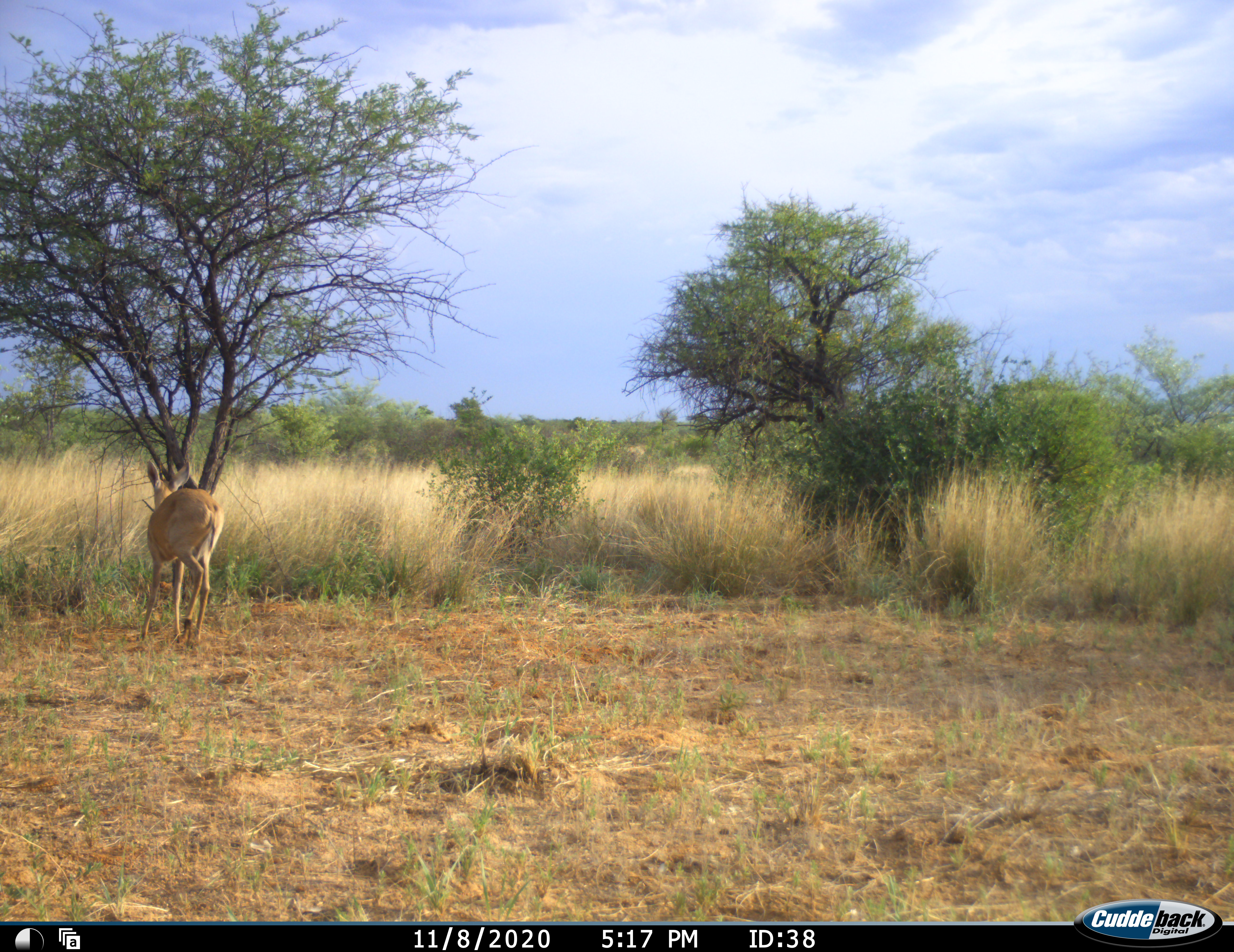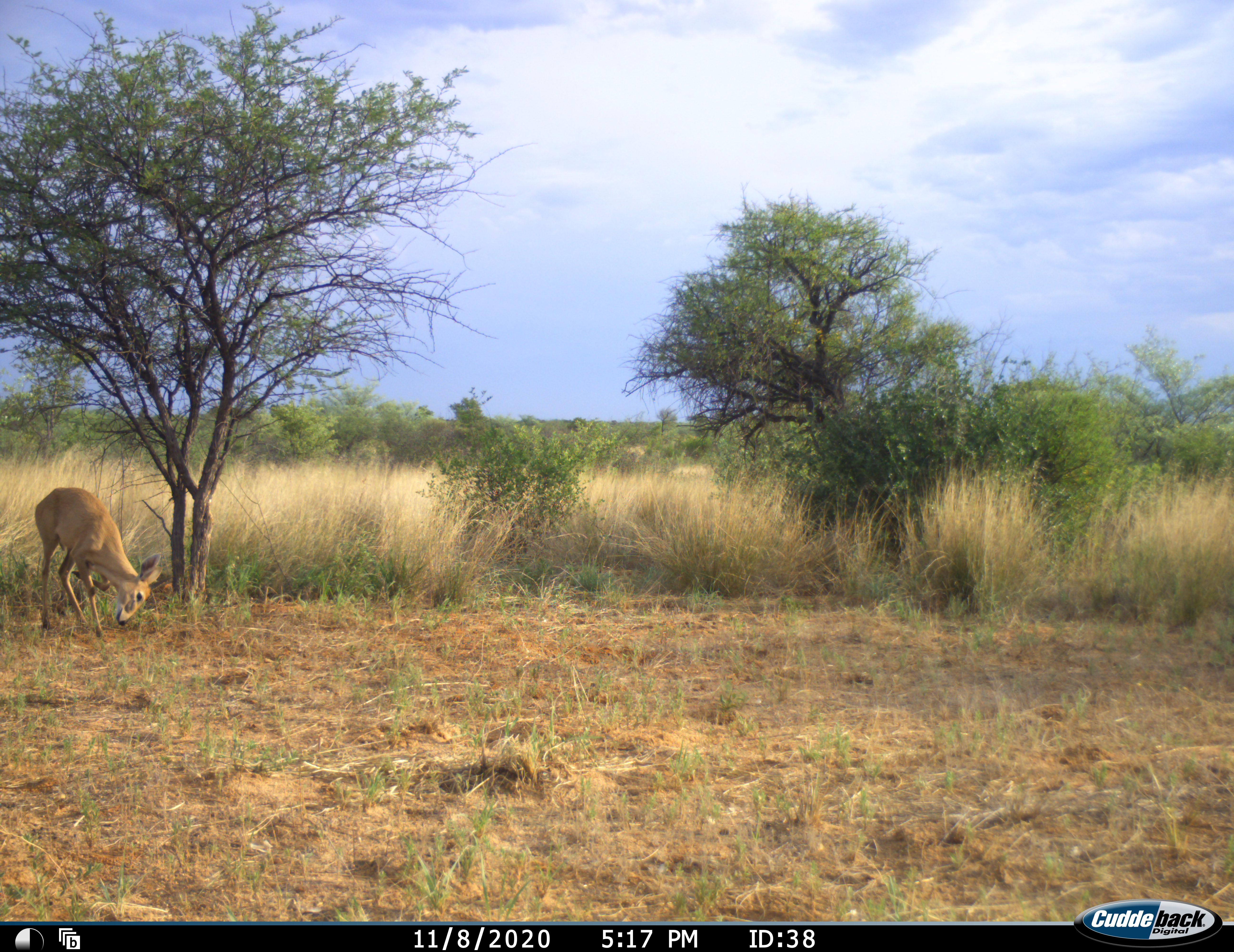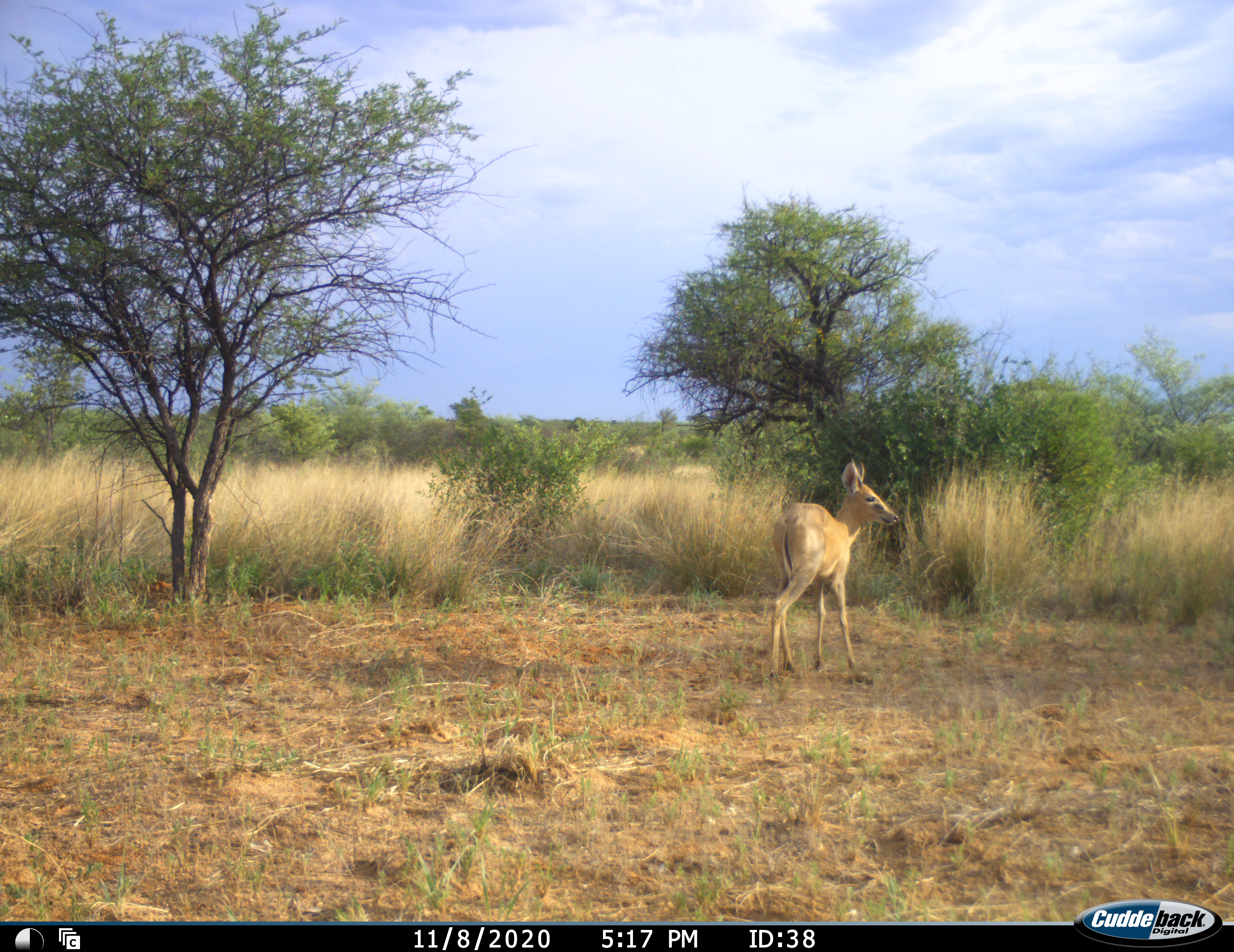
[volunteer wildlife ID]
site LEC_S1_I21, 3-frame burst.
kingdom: Animalia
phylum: Chordata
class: Mammalia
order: Artiodactyla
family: Bovidae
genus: Sylvicapra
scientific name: Sylvicapra grimmia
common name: common duiker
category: duikercommongrey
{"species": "duikercommongrey (common duiker) (Sylvicapra grimmia)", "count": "1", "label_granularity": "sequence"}